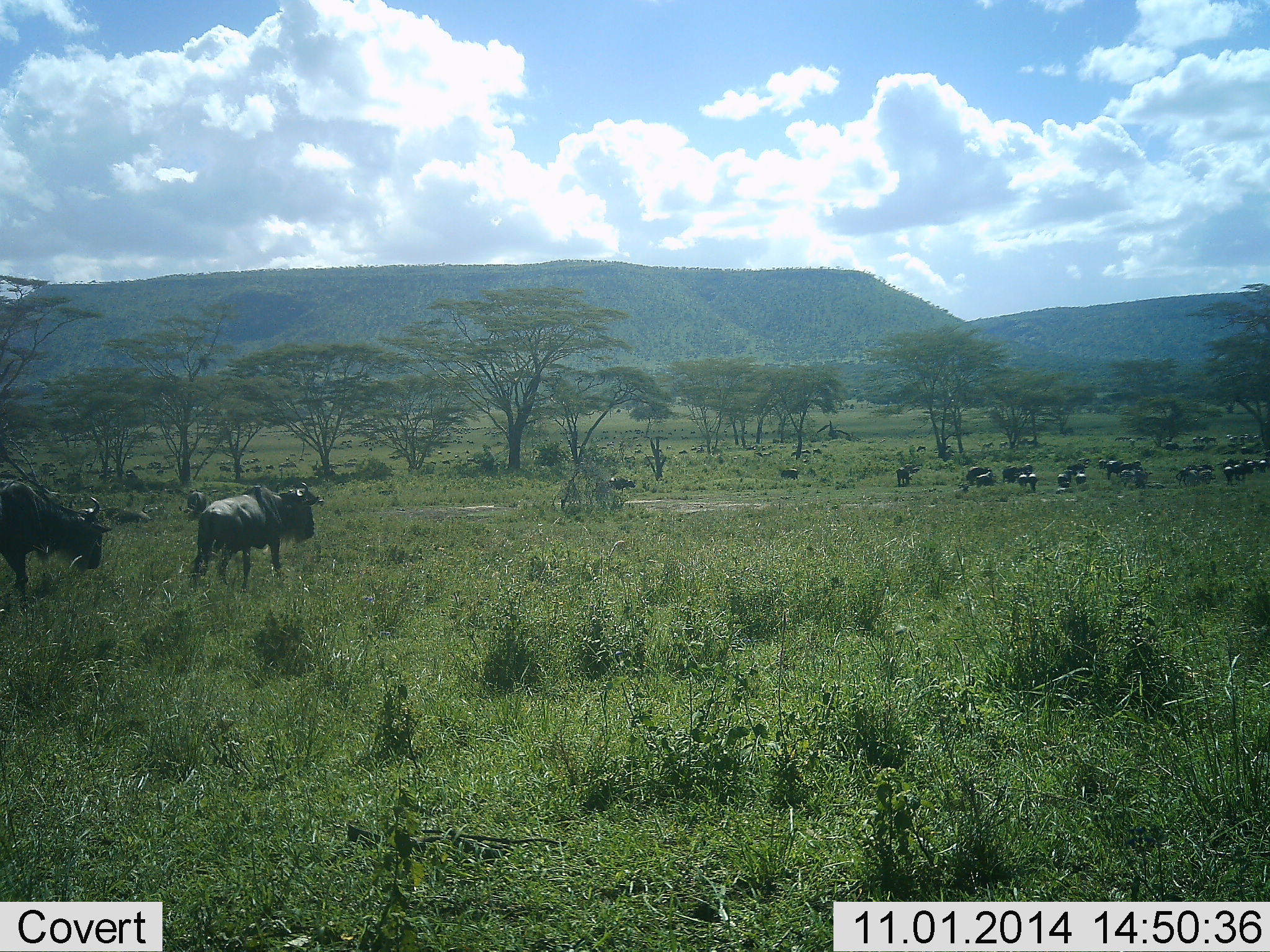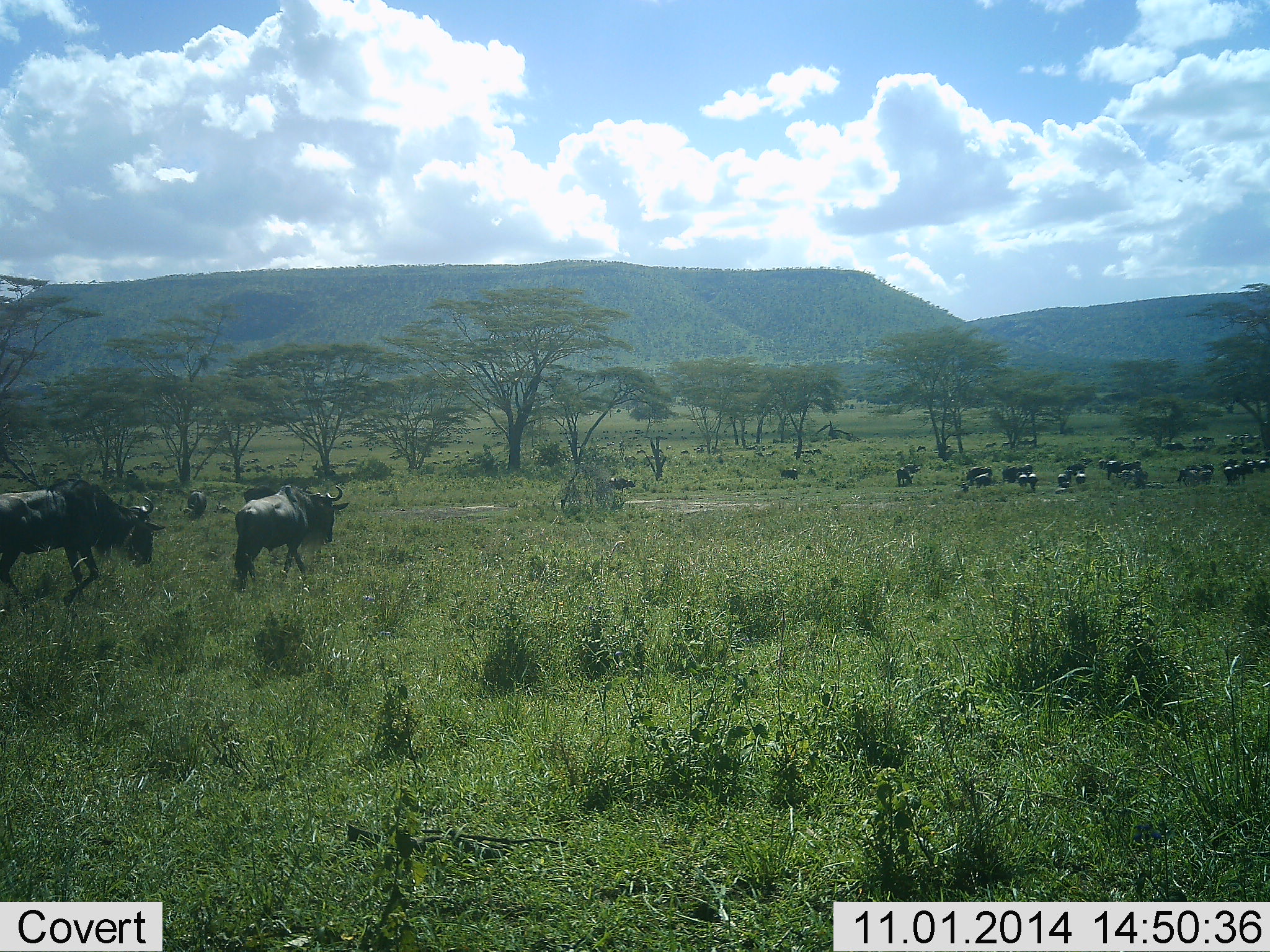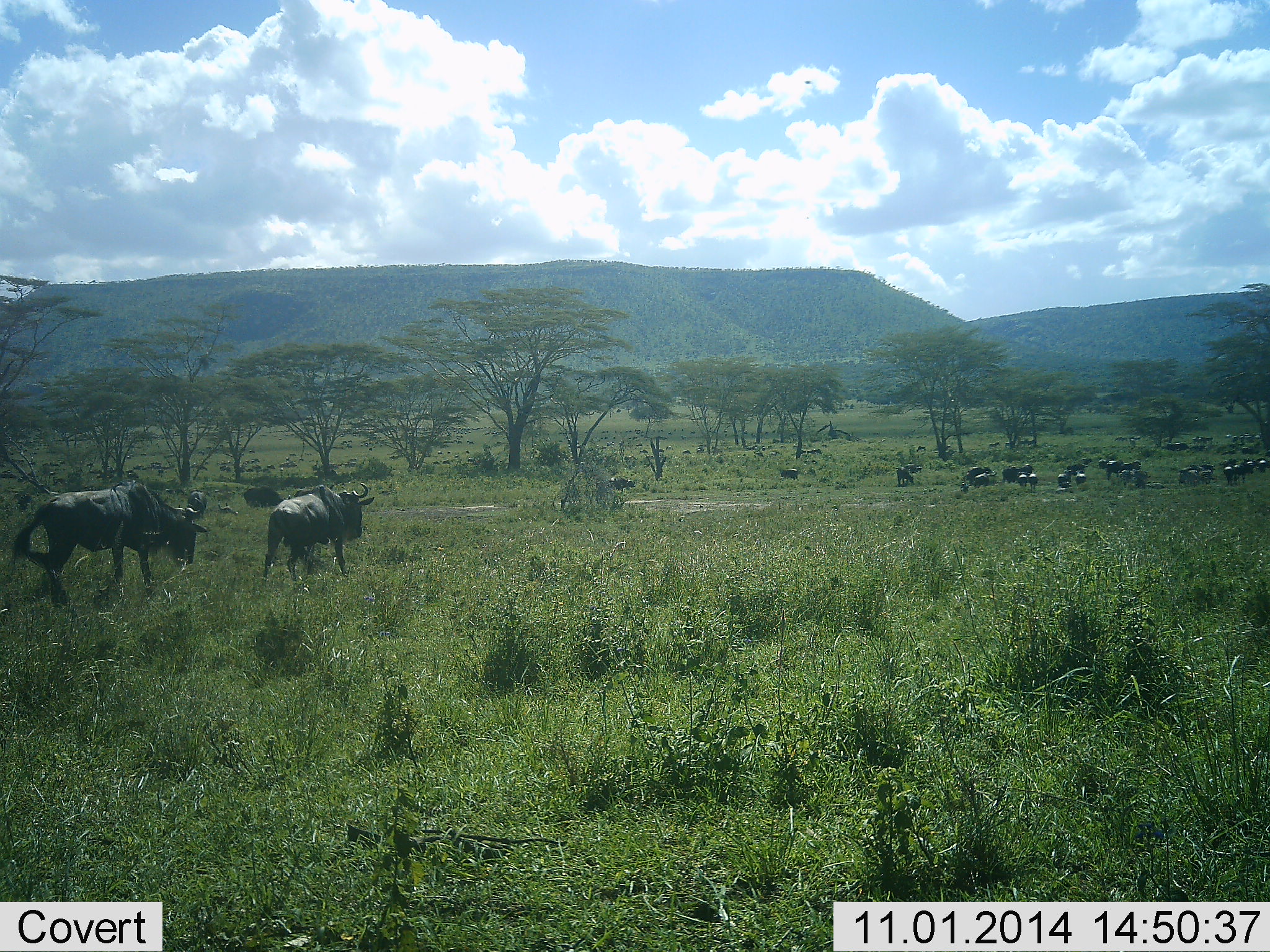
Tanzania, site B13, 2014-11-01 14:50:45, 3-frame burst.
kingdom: Animalia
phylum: Chordata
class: Mammalia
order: Artiodactyla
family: Bovidae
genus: Connochaetes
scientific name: Connochaetes taurinus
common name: blue wildebeest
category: wildebeest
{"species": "wildebeest (blue wildebeest) (Connochaetes taurinus)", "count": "11-50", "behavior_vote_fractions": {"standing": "40%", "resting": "0%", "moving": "90%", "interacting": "0%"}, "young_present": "0%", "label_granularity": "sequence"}